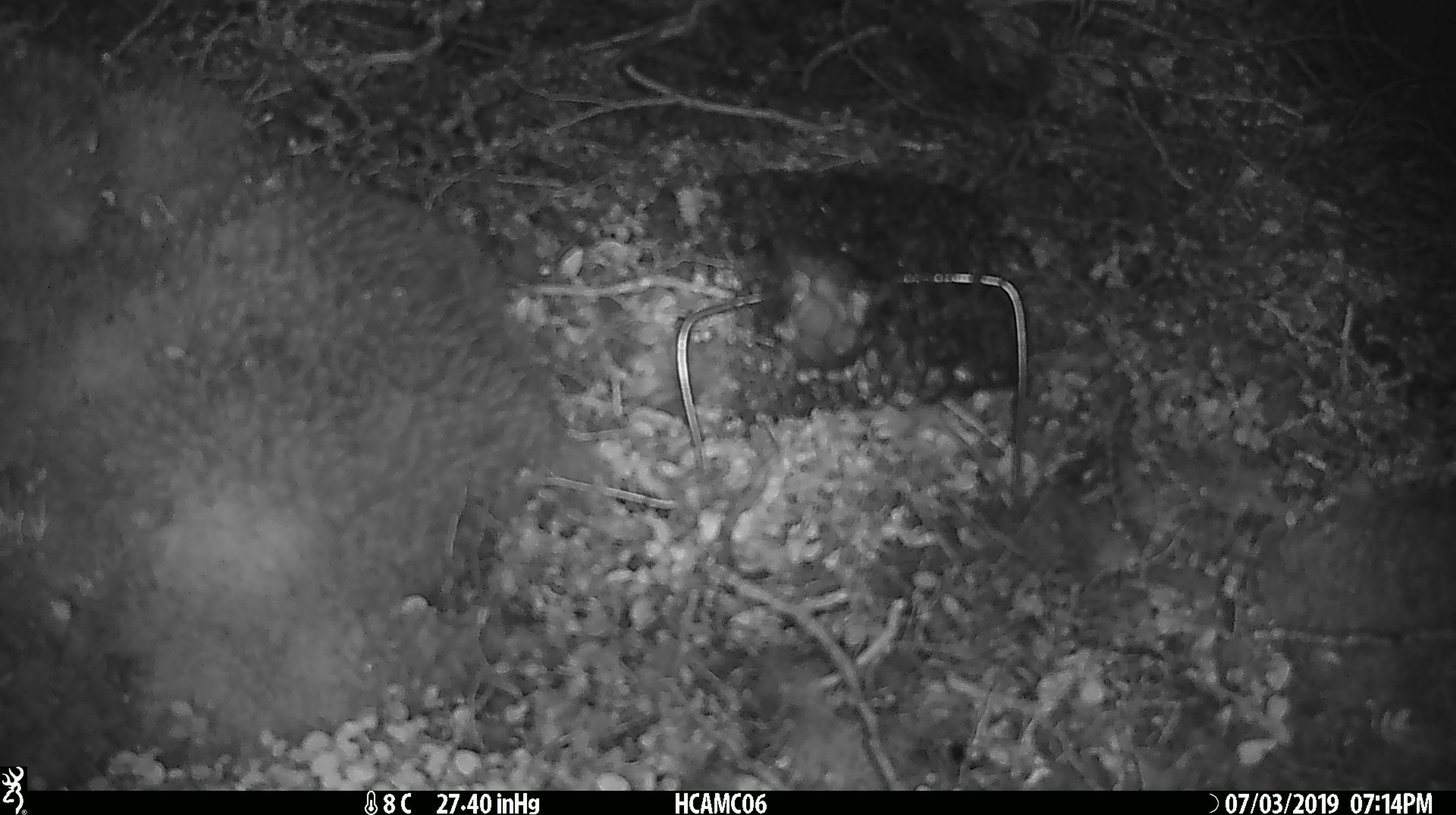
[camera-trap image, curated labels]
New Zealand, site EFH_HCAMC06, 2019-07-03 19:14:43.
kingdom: Animalia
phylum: Chordata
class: Mammalia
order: Rodentia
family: Muridae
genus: Mus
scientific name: Mus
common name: mouse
Mouse (Mus).